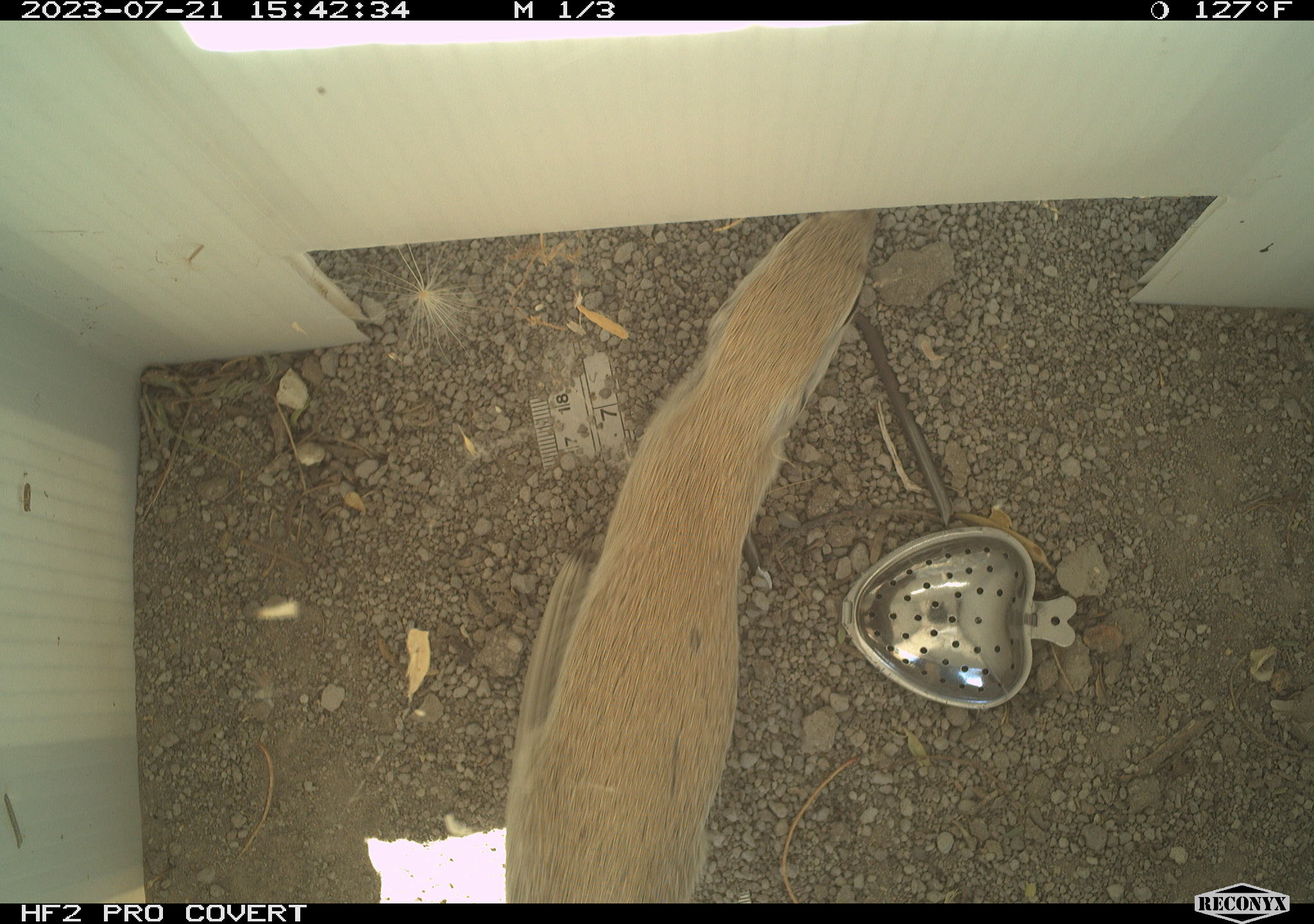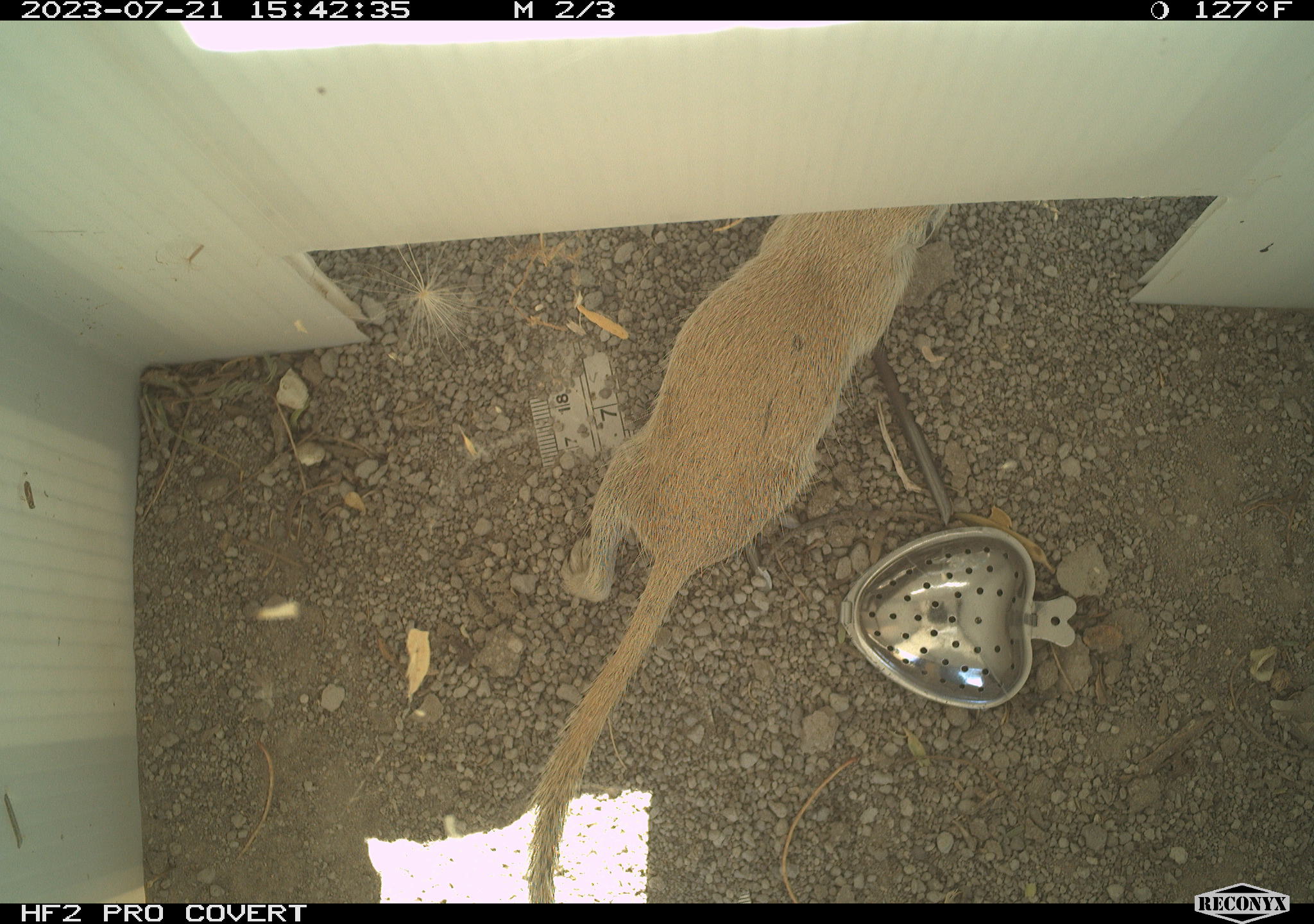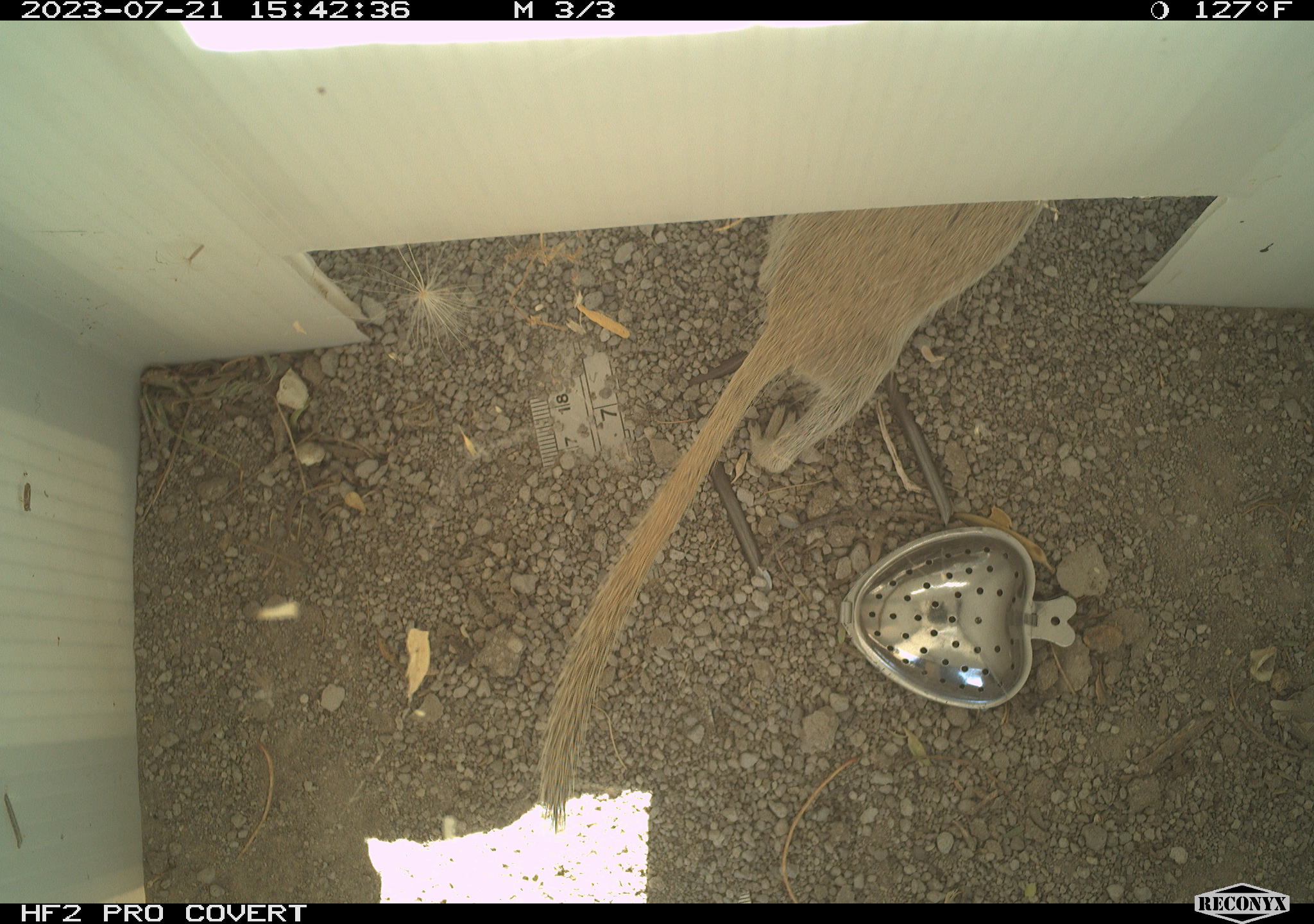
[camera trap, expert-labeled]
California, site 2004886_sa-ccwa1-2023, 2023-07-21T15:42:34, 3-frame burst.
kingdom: Animalia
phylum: Chordata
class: Mammalia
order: Rodentia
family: Sciuridae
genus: Xerospermophilus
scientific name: Xerospermophilus tereticaudus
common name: round-tailed ground squirrel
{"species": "round-tailed ground squirrel (Xerospermophilus tereticaudus)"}